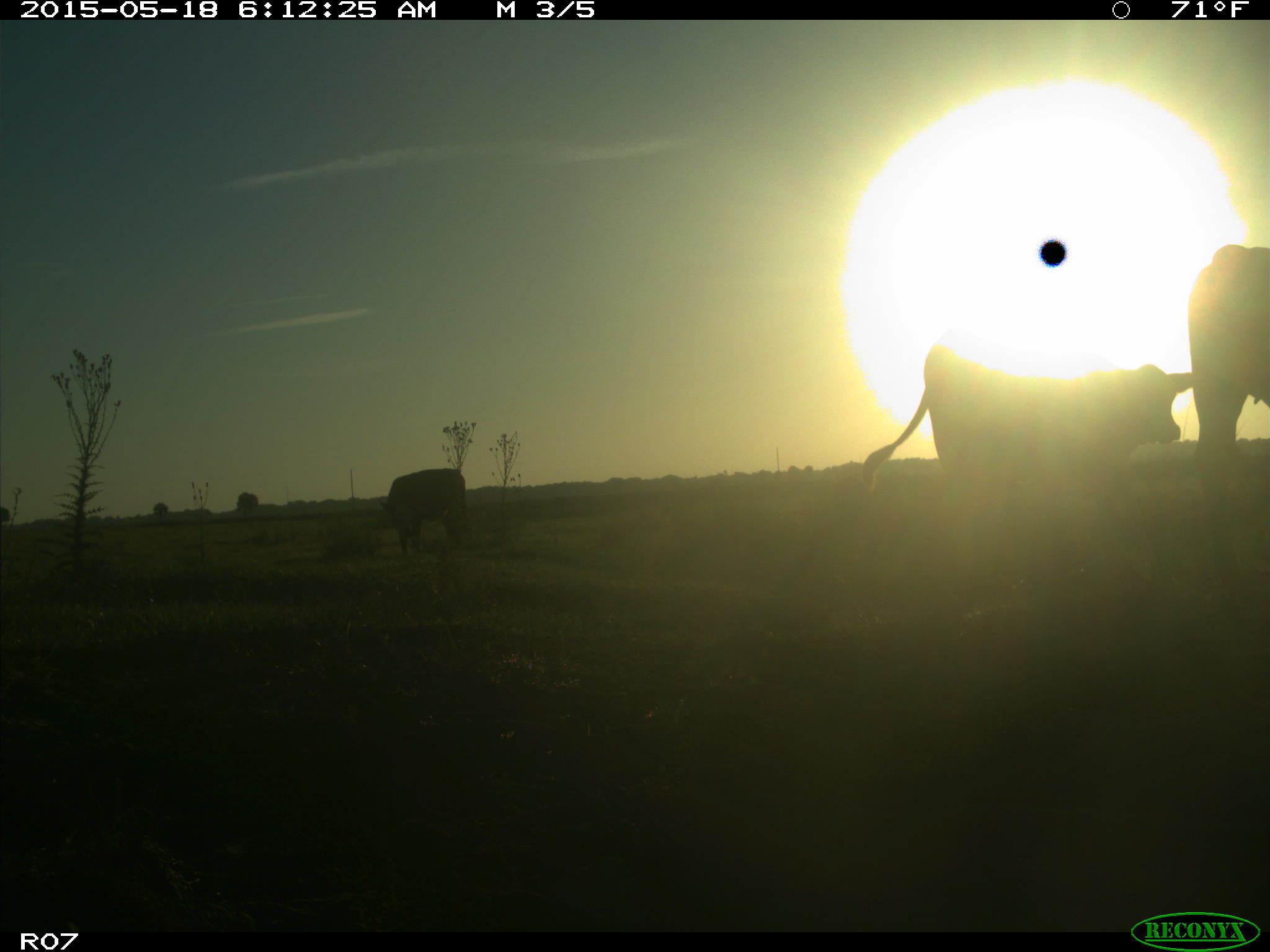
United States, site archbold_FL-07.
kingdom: Animalia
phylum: Chordata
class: Mammalia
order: Artiodactyla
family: Bovidae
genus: Bos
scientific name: Bos taurus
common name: domestic cow